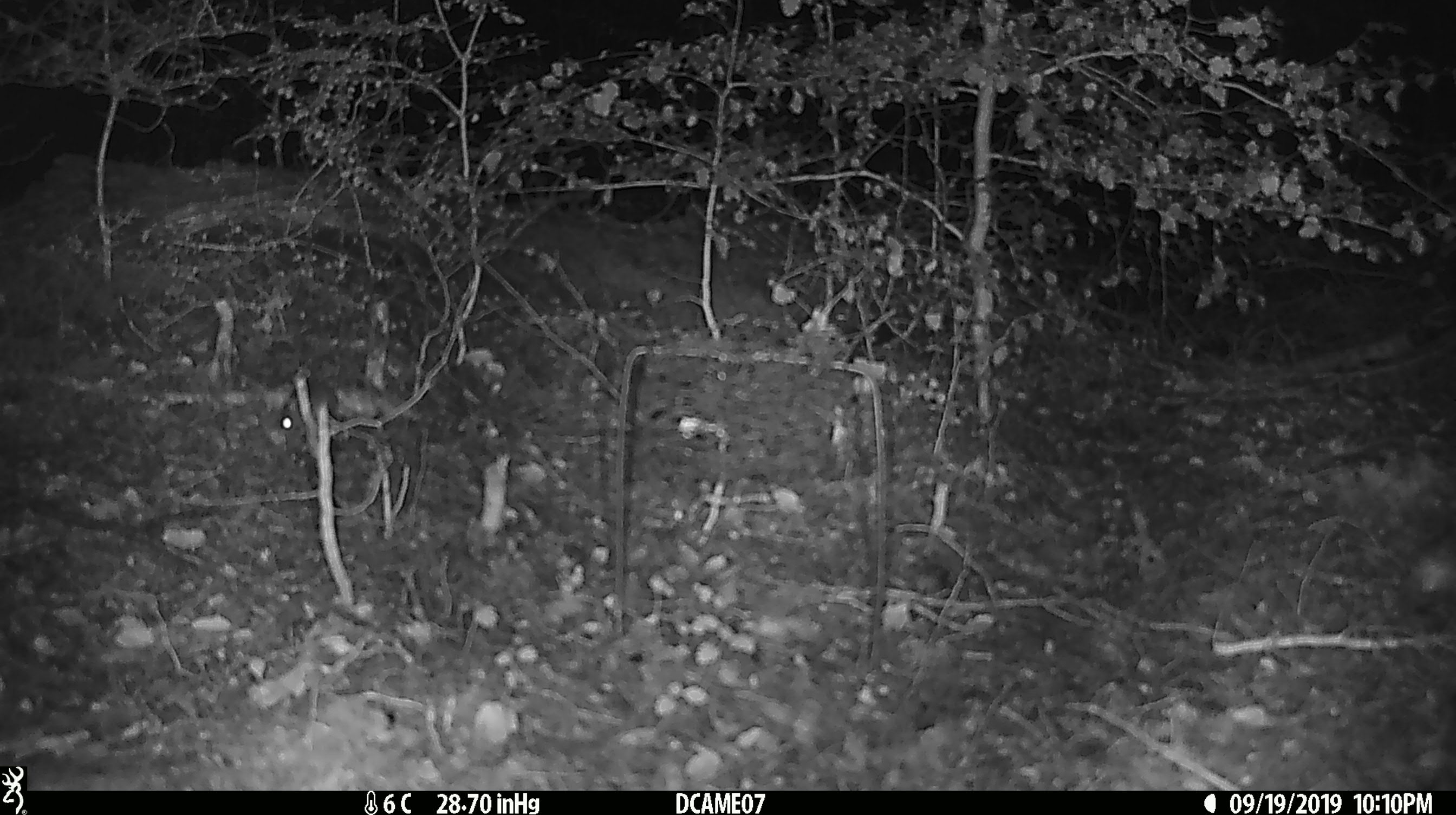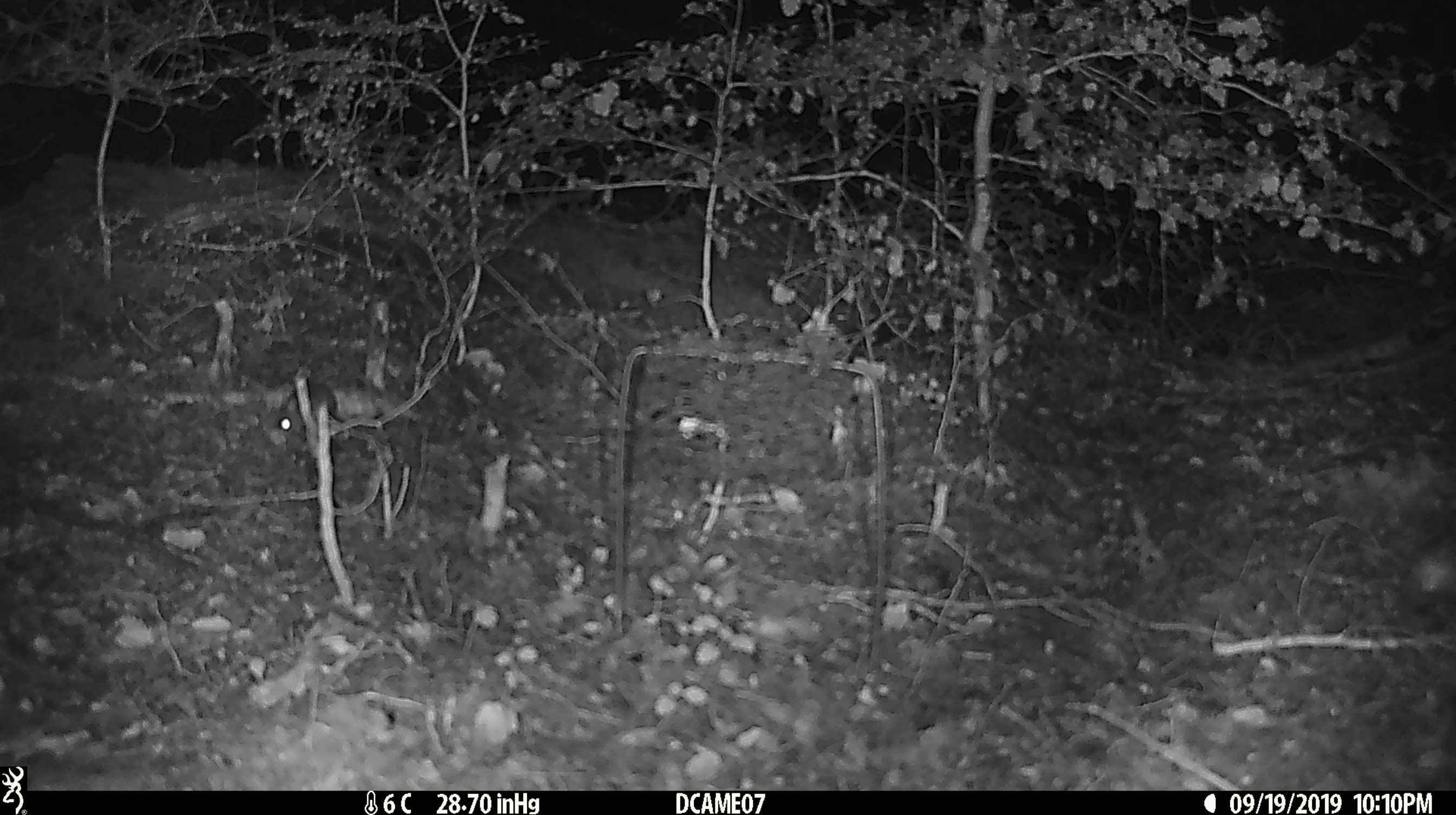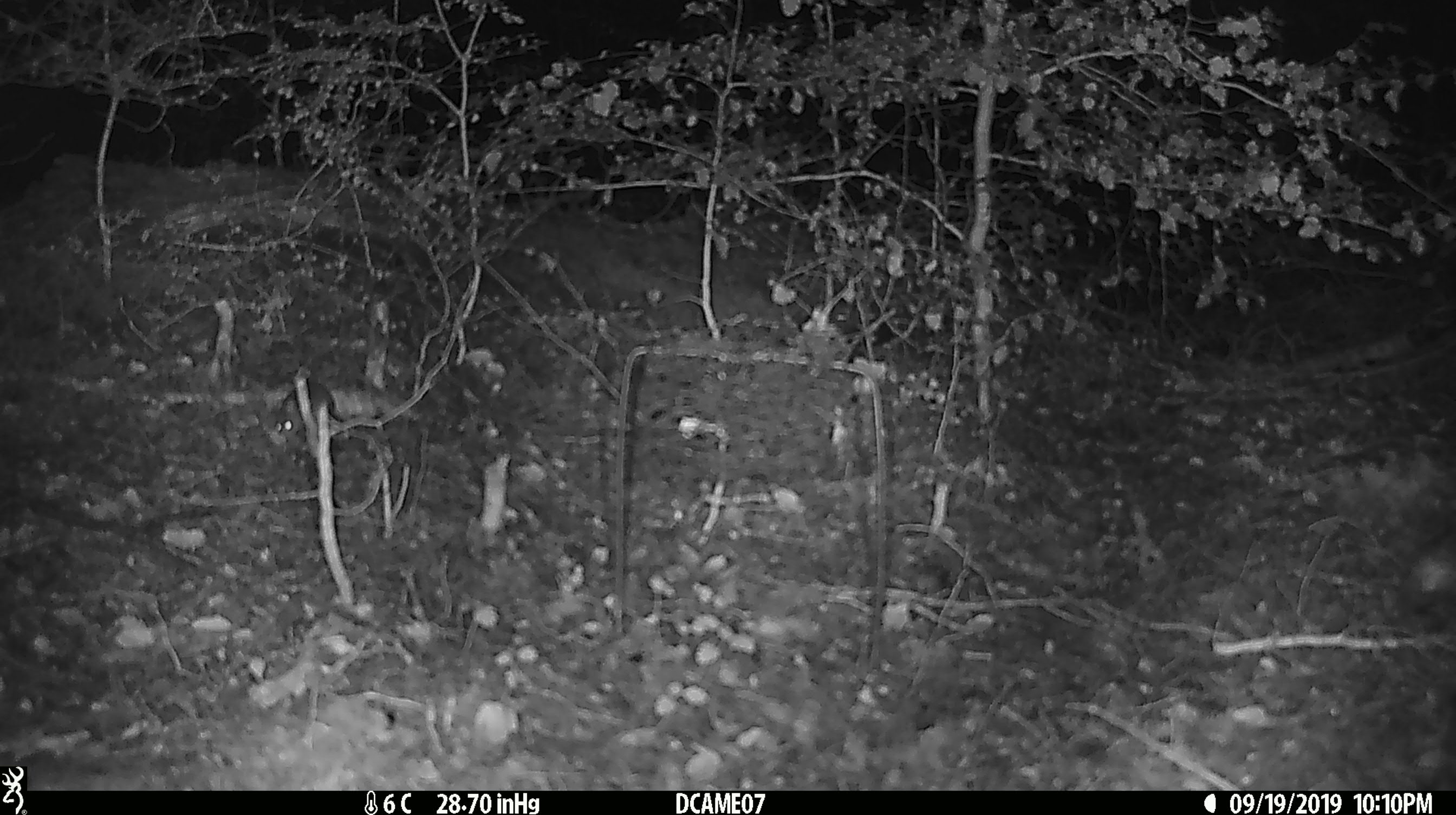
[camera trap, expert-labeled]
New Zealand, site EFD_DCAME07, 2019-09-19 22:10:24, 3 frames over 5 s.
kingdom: Animalia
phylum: Chordata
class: Mammalia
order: Rodentia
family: Muridae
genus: Mus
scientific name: Mus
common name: mouse